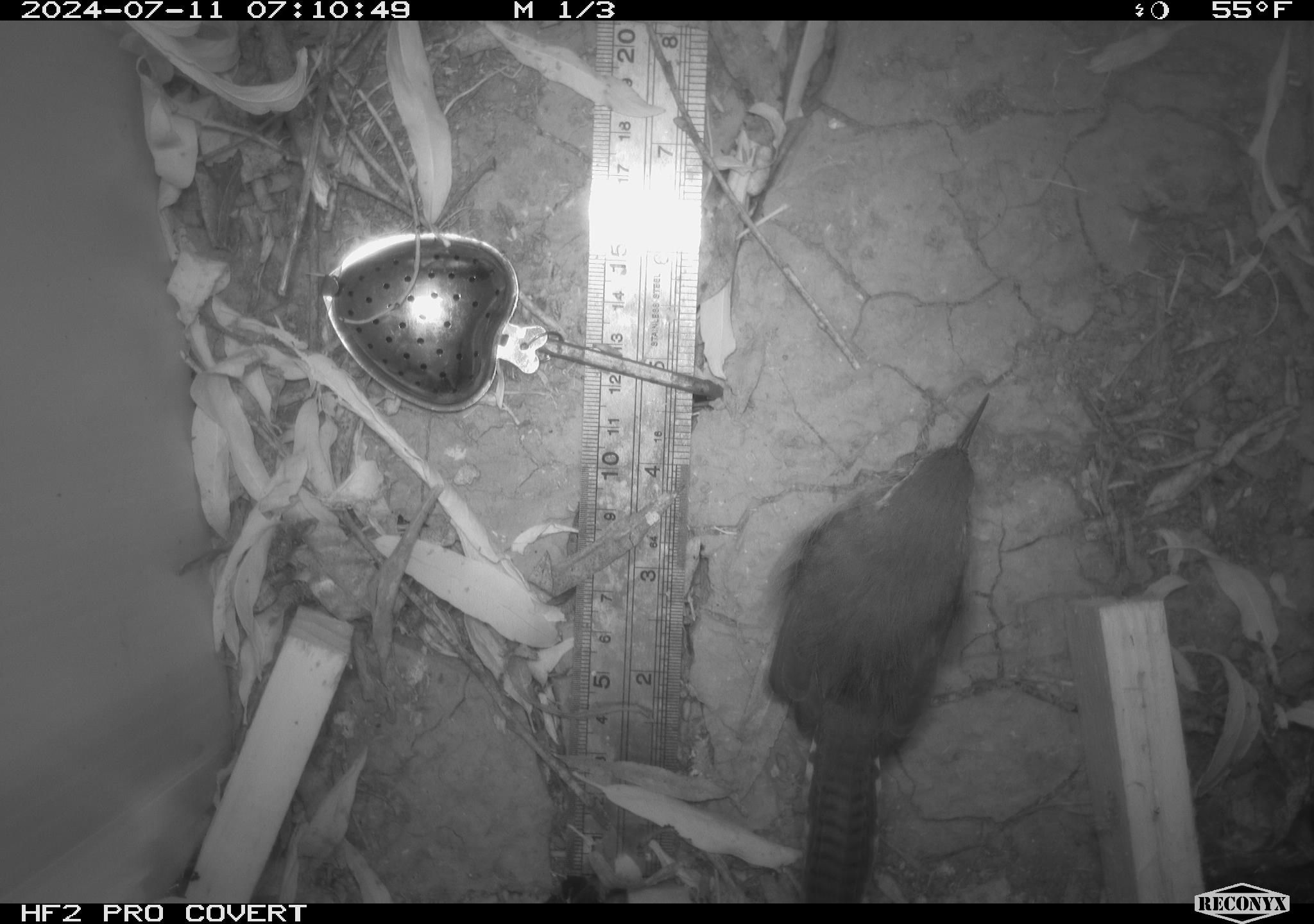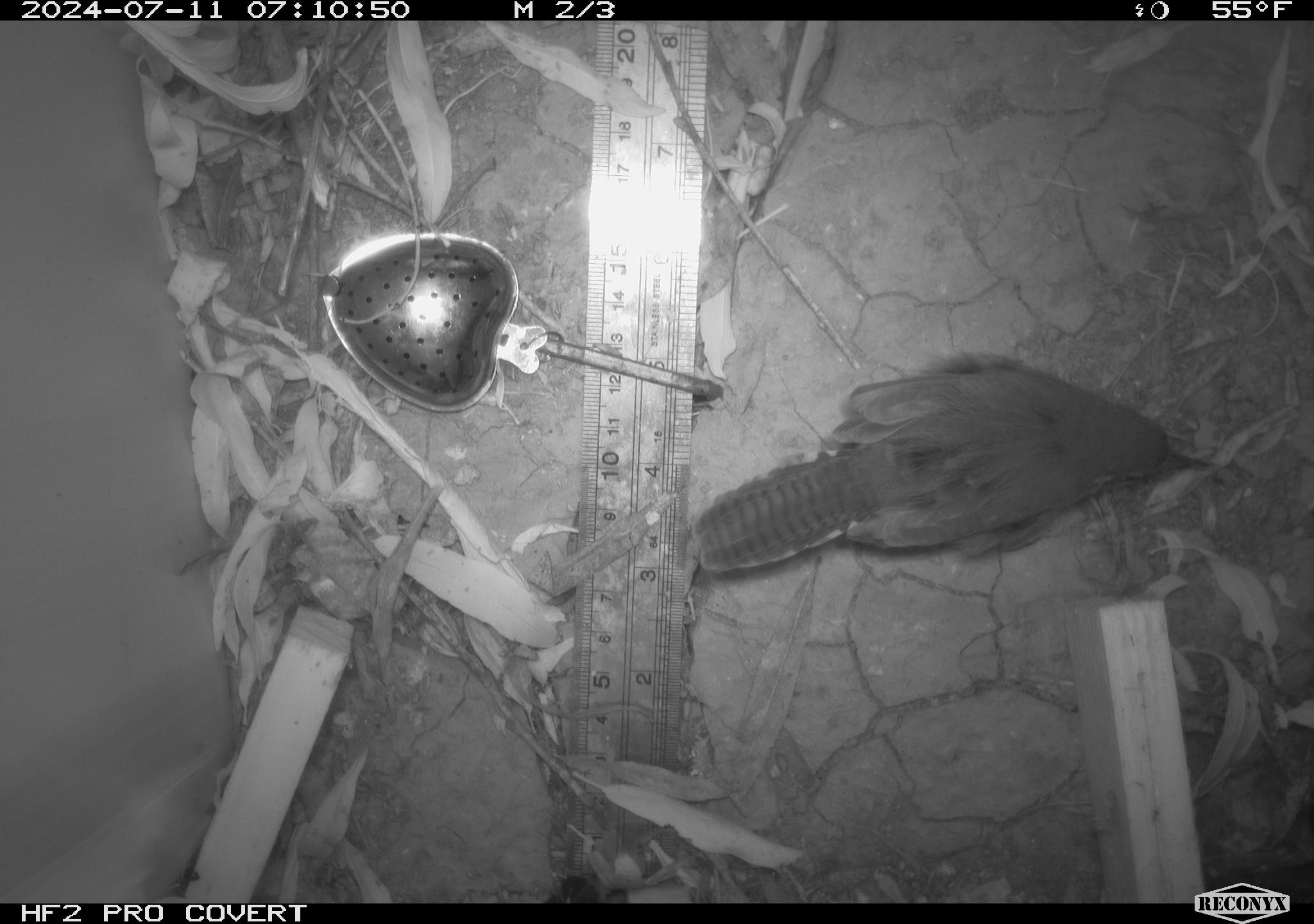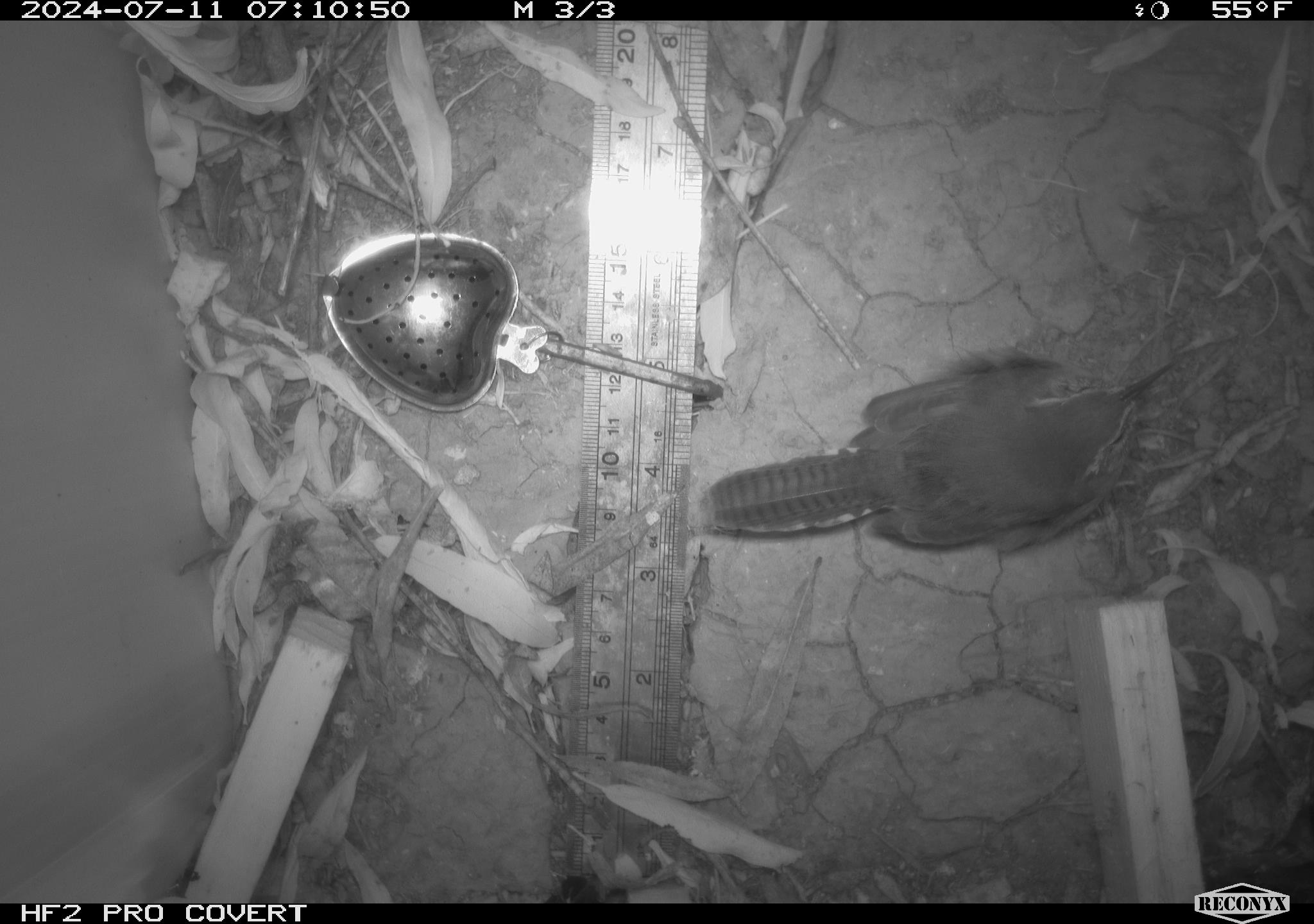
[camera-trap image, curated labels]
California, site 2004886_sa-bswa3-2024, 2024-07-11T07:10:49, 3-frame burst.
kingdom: Animalia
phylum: Chordata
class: Aves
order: Passeriformes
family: Troglodytidae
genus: Thryomanes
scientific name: Thryomanes bewickii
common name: bewick's wren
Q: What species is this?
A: Bewick's wren (Thryomanes bewickii).